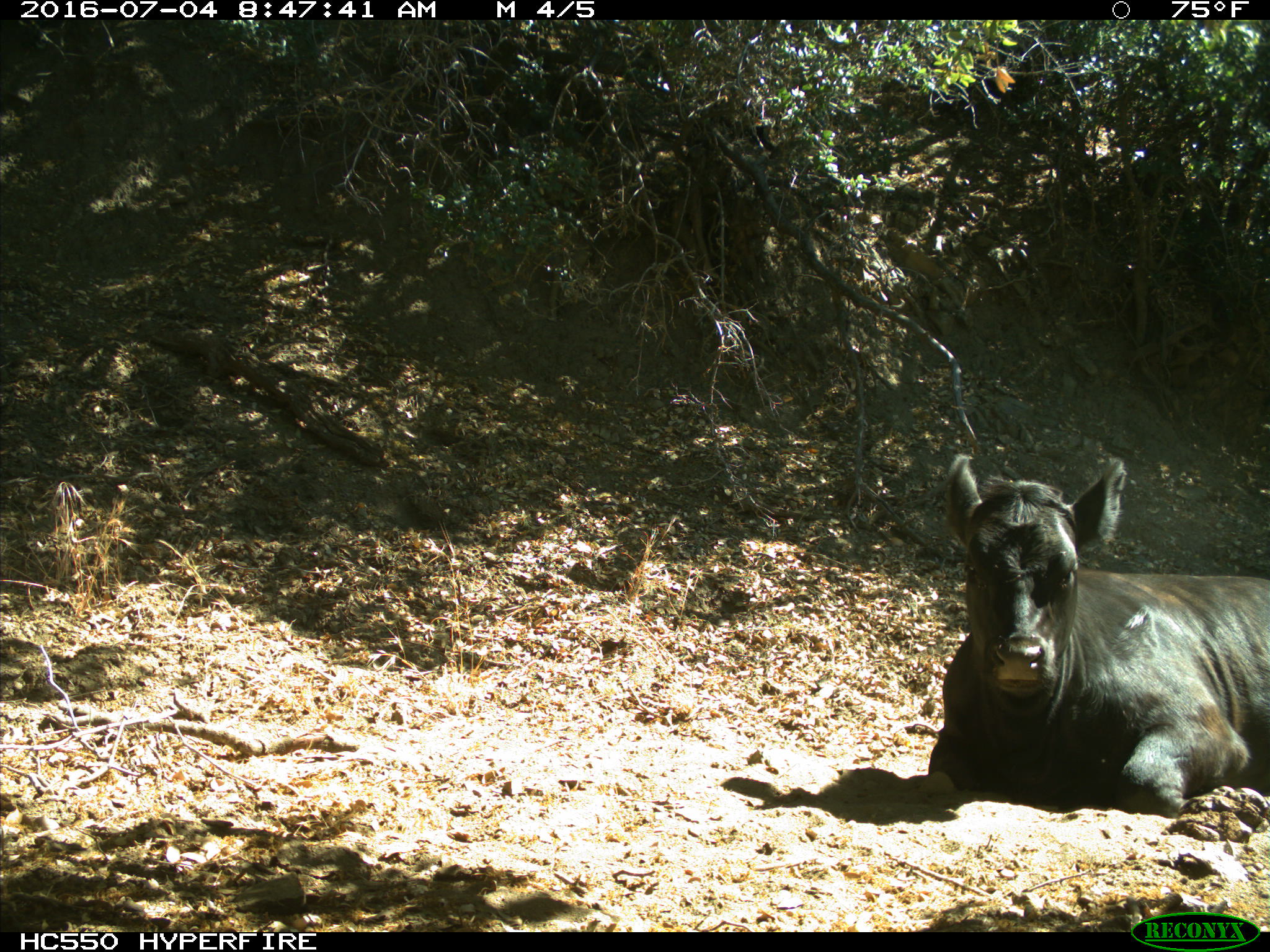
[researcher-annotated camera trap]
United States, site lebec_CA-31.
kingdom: Animalia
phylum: Chordata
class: Mammalia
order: Artiodactyla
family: Bovidae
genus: Bos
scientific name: Bos taurus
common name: domestic cow